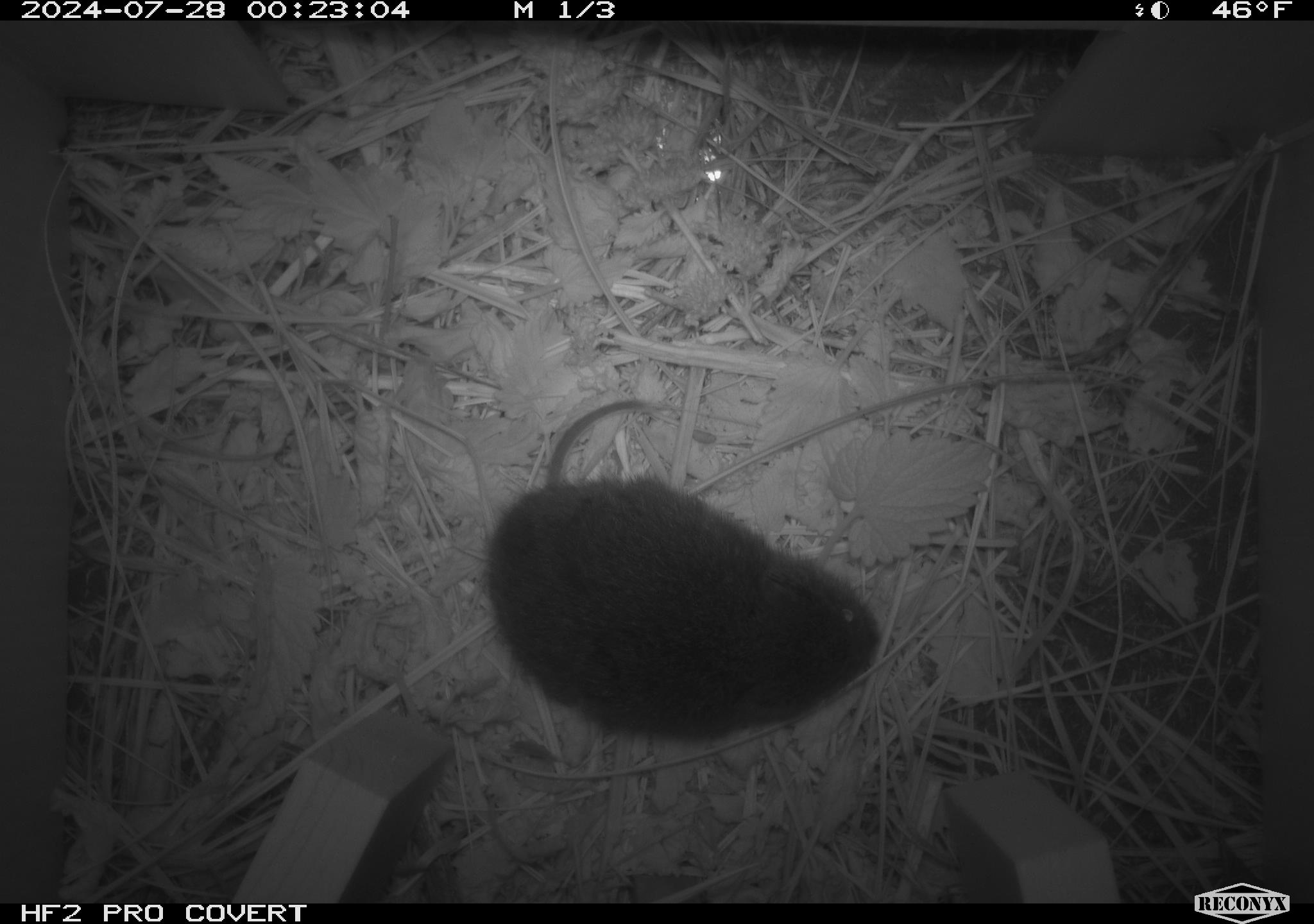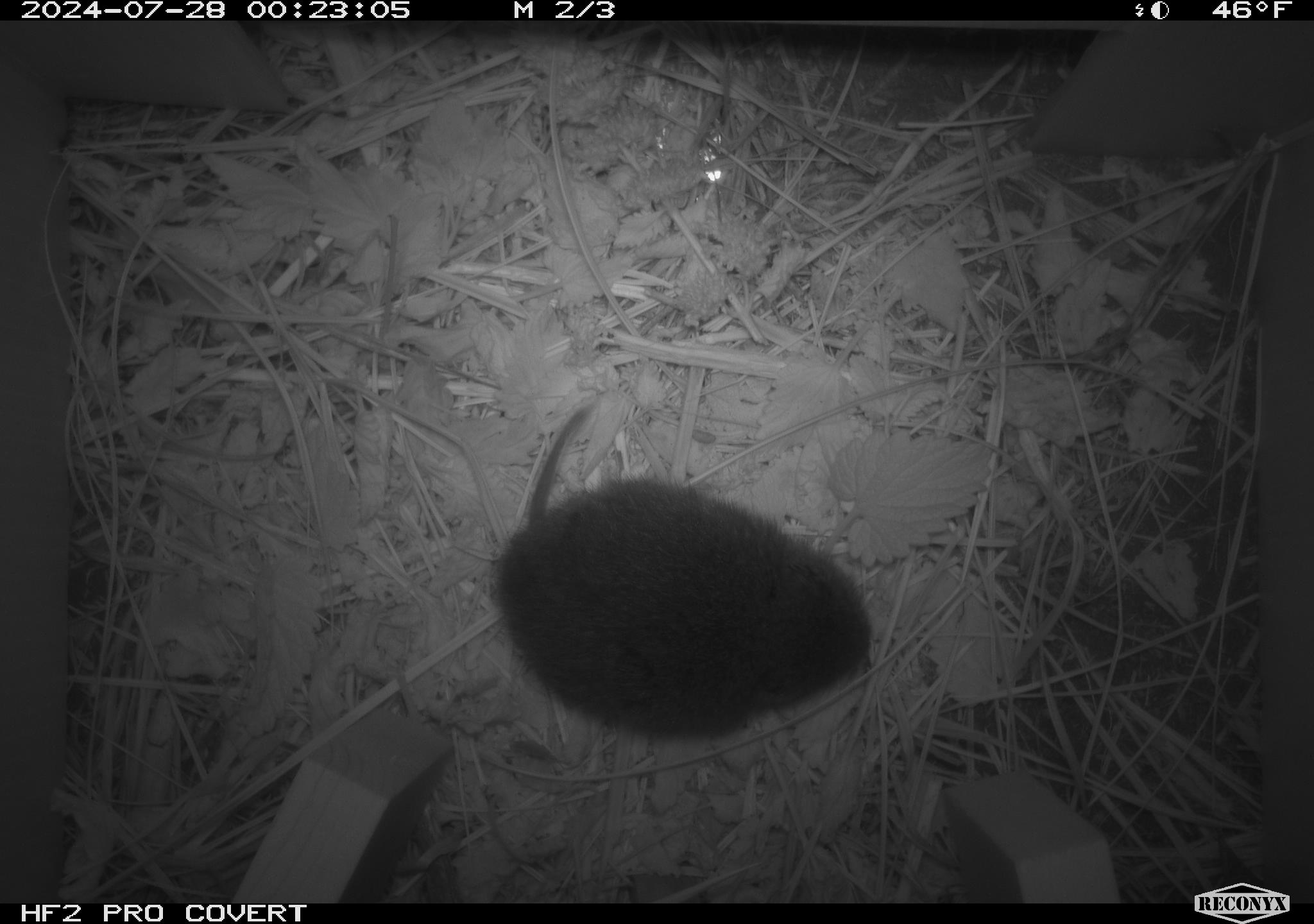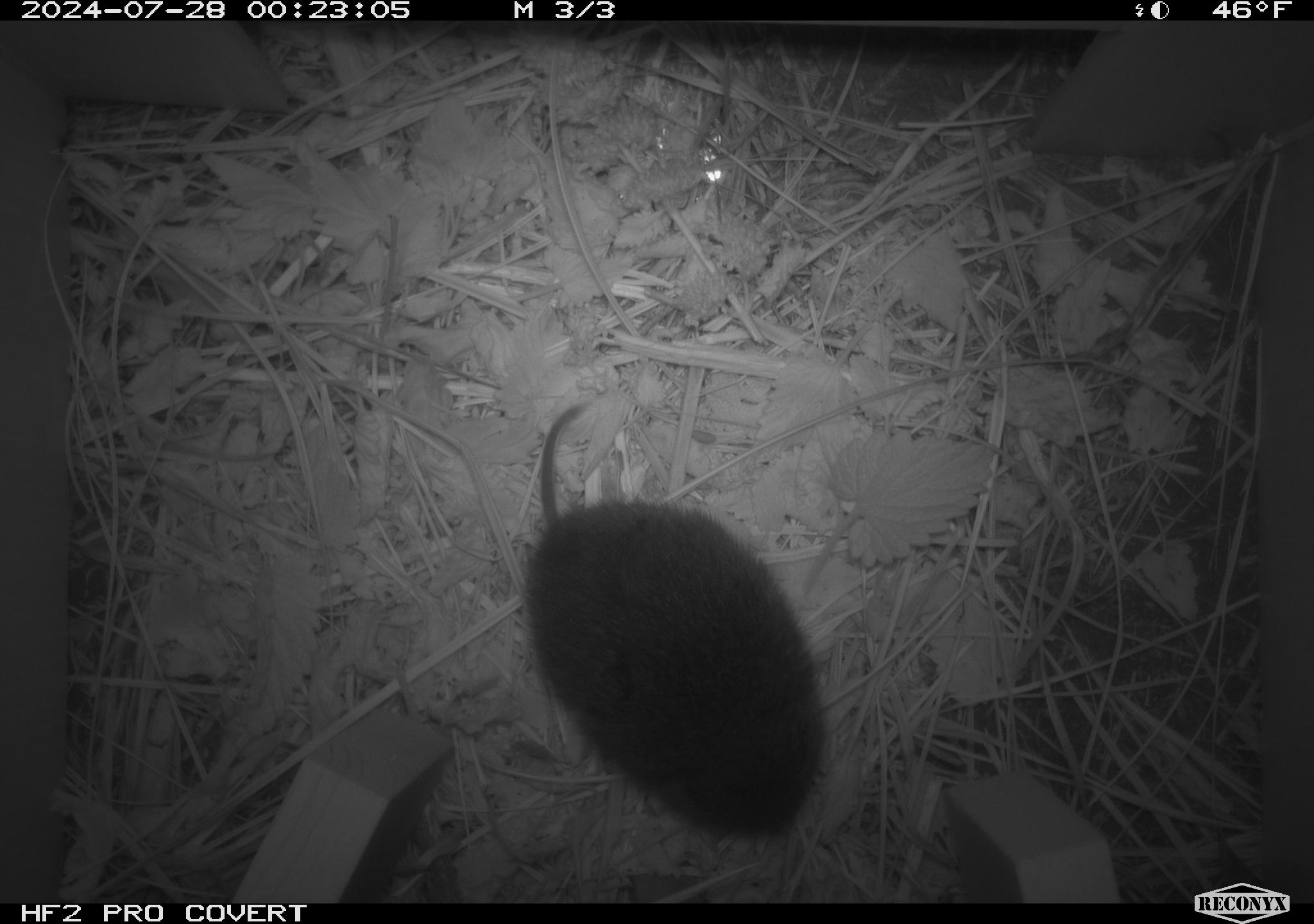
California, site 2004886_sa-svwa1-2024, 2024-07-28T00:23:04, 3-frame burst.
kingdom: Animalia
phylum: Chordata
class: Mammalia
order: Rodentia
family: Cricetidae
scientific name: Arvicolinae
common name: voles, lemmings, and muskrats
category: arvicolinae subfamily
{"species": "arvicolinae subfamily (voles, lemmings, and muskrats) (Arvicolinae)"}